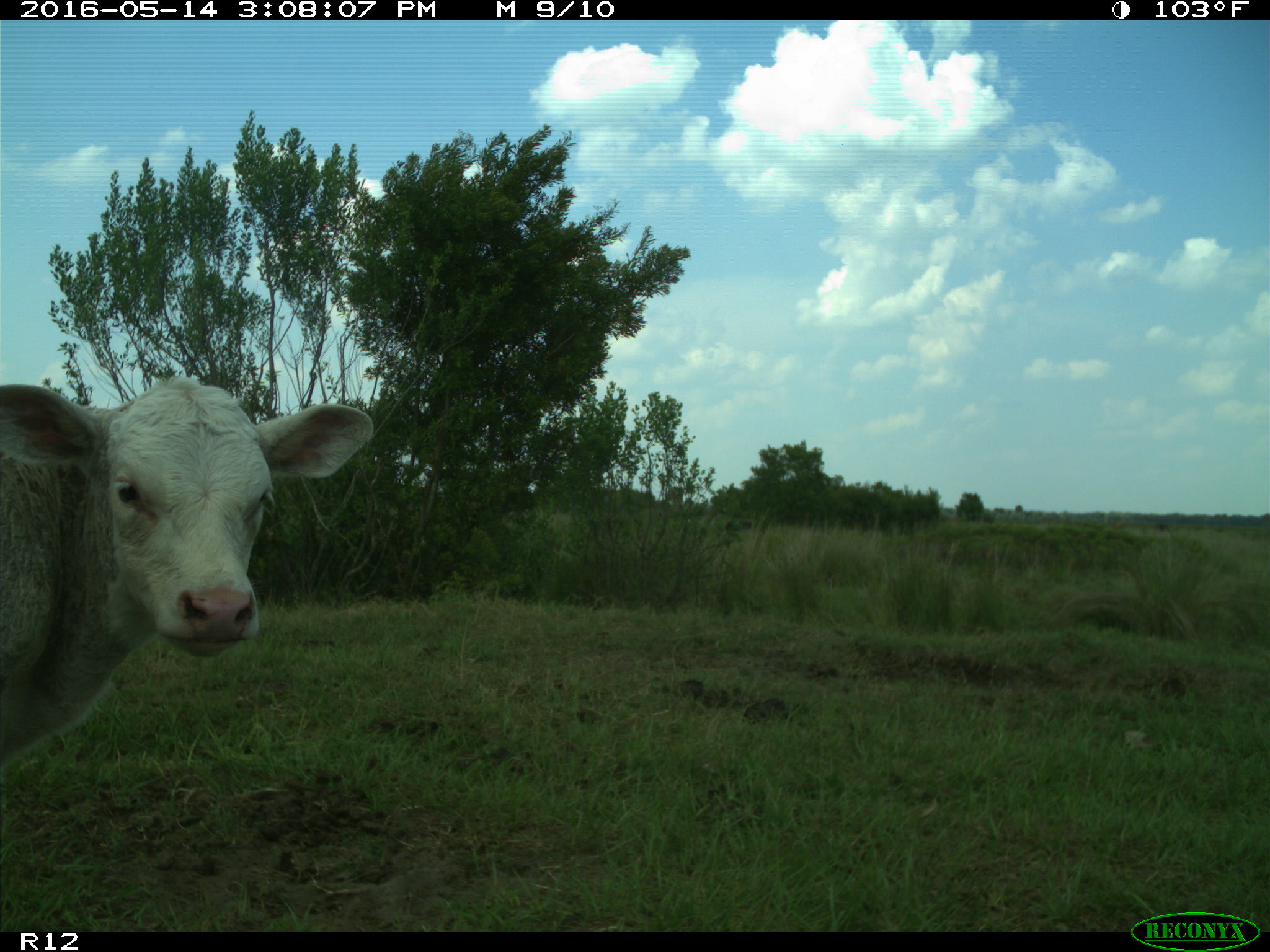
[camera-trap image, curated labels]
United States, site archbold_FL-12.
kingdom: Animalia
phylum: Chordata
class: Mammalia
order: Artiodactyla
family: Bovidae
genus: Bos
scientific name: Bos taurus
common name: domestic cow